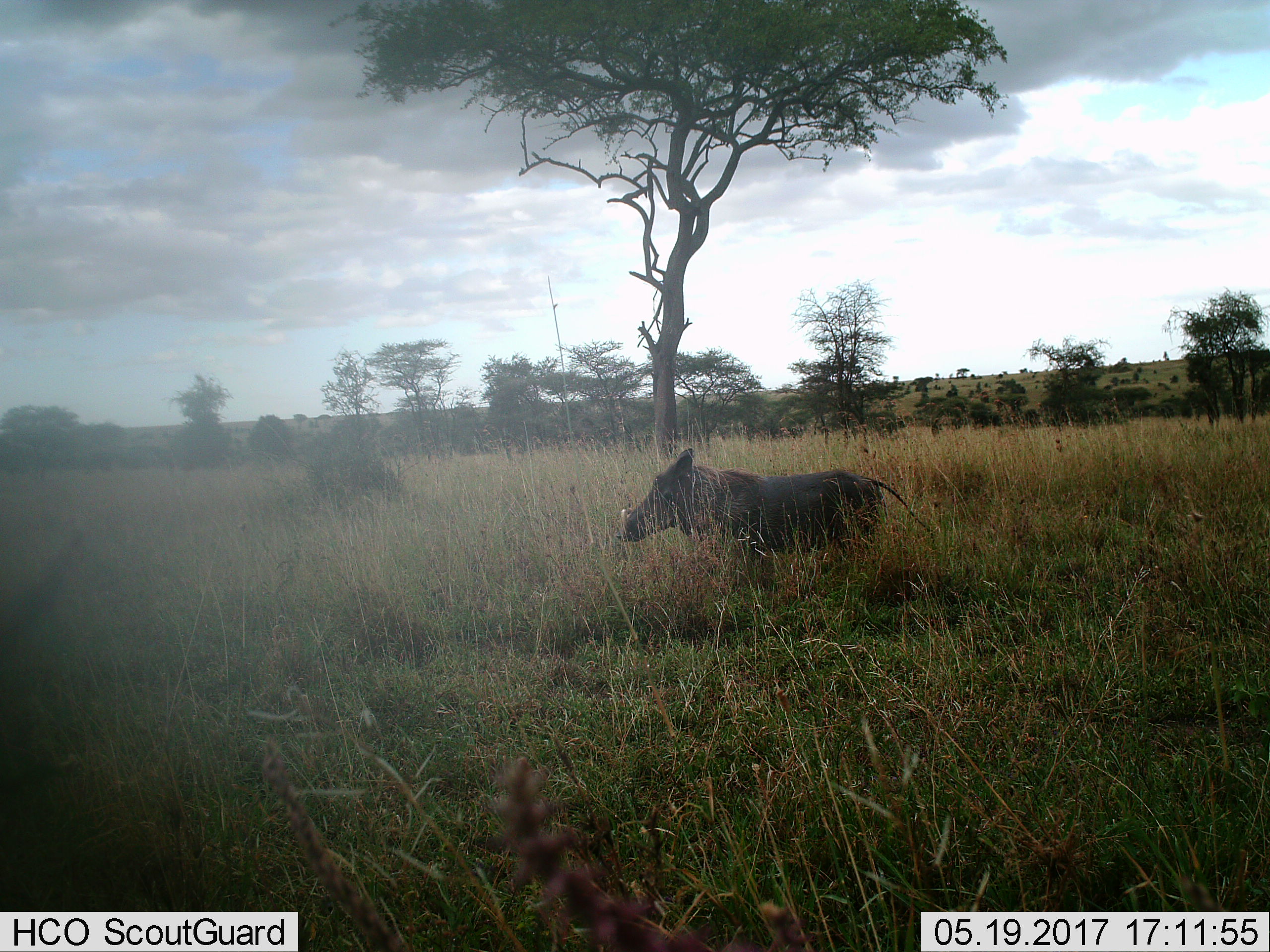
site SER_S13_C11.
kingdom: Animalia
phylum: Chordata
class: Mammalia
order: Artiodactyla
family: Suidae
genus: Phacochoerus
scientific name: Phacochoerus africanus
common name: warthog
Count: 1.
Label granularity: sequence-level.